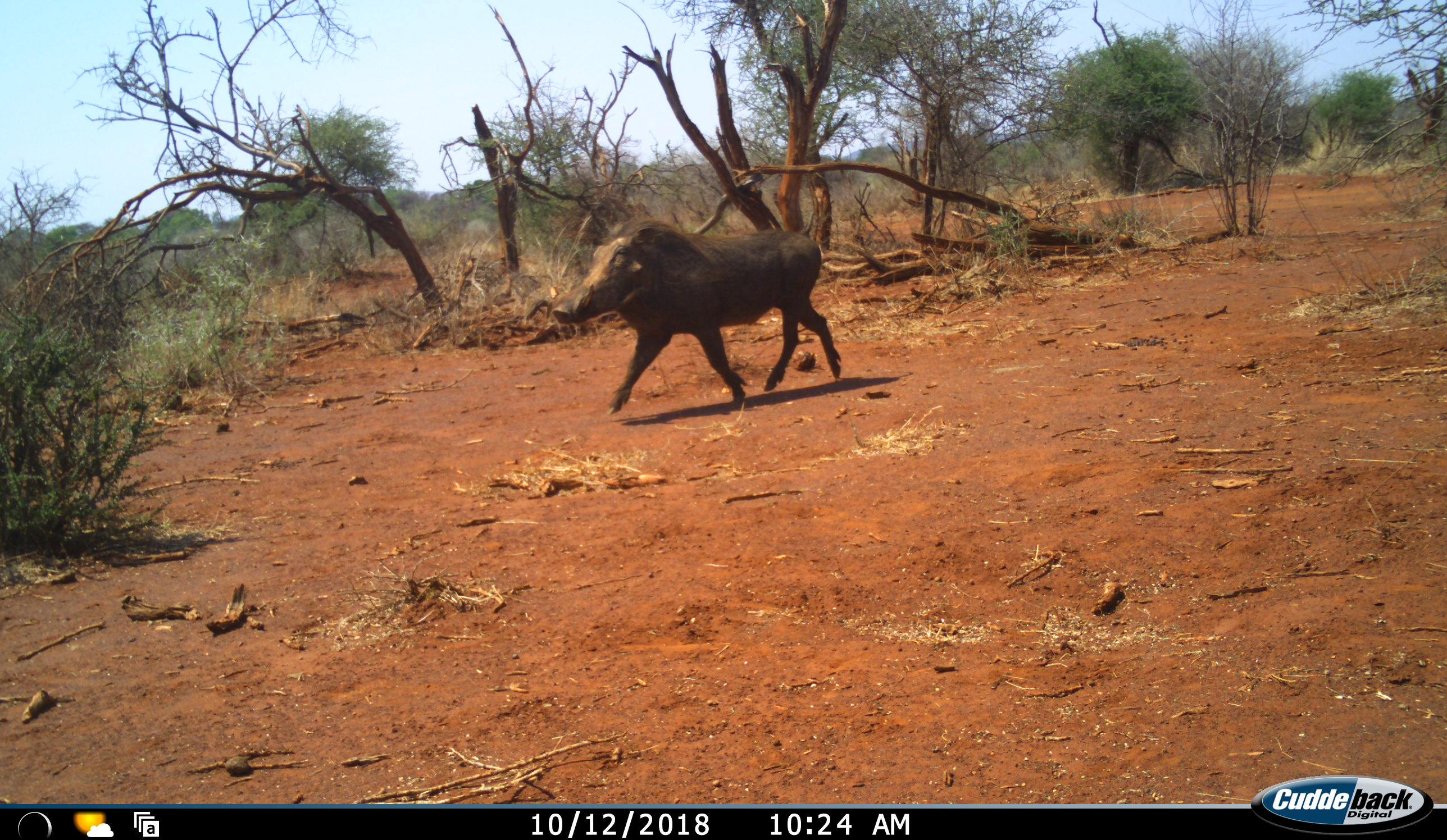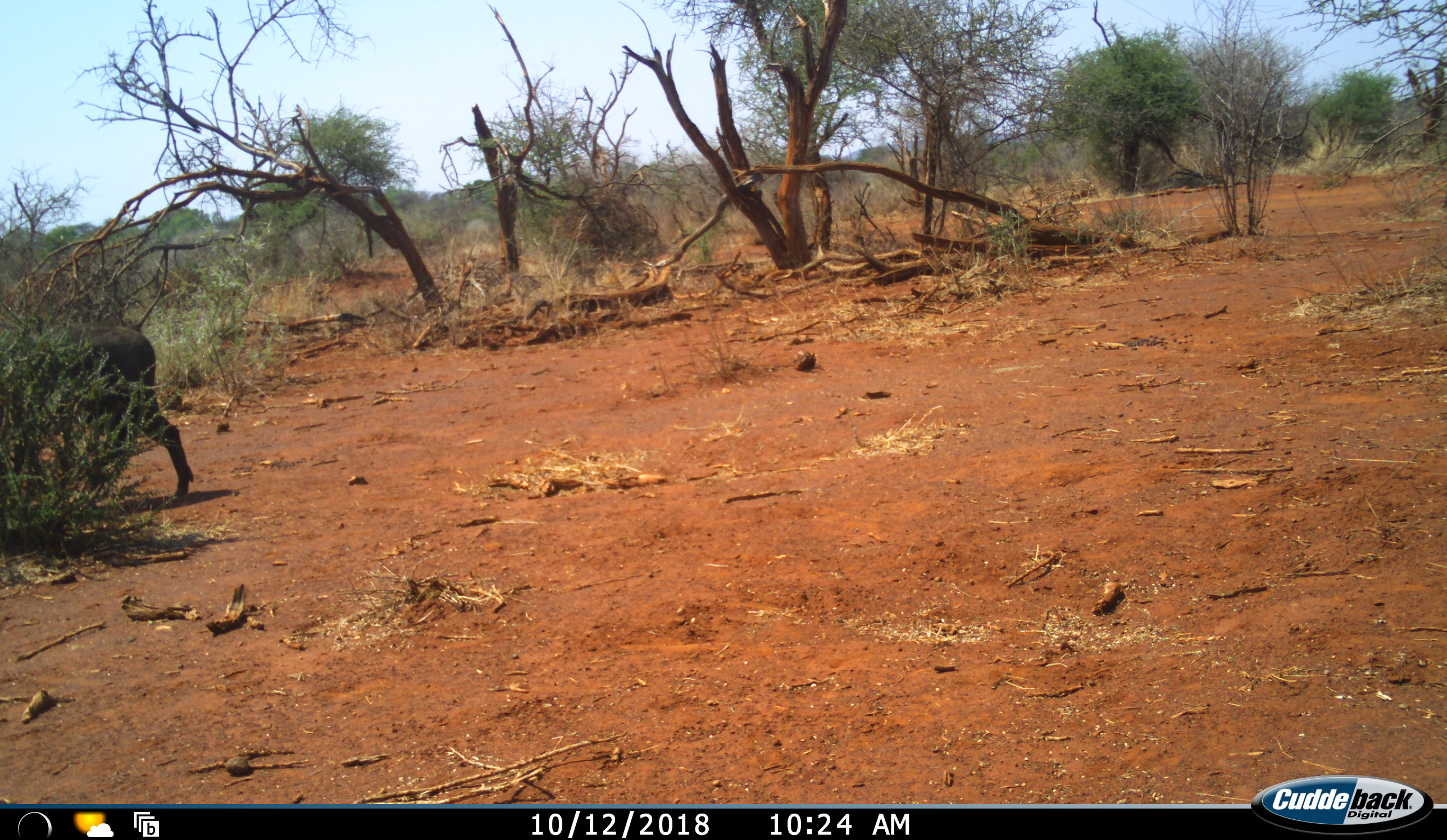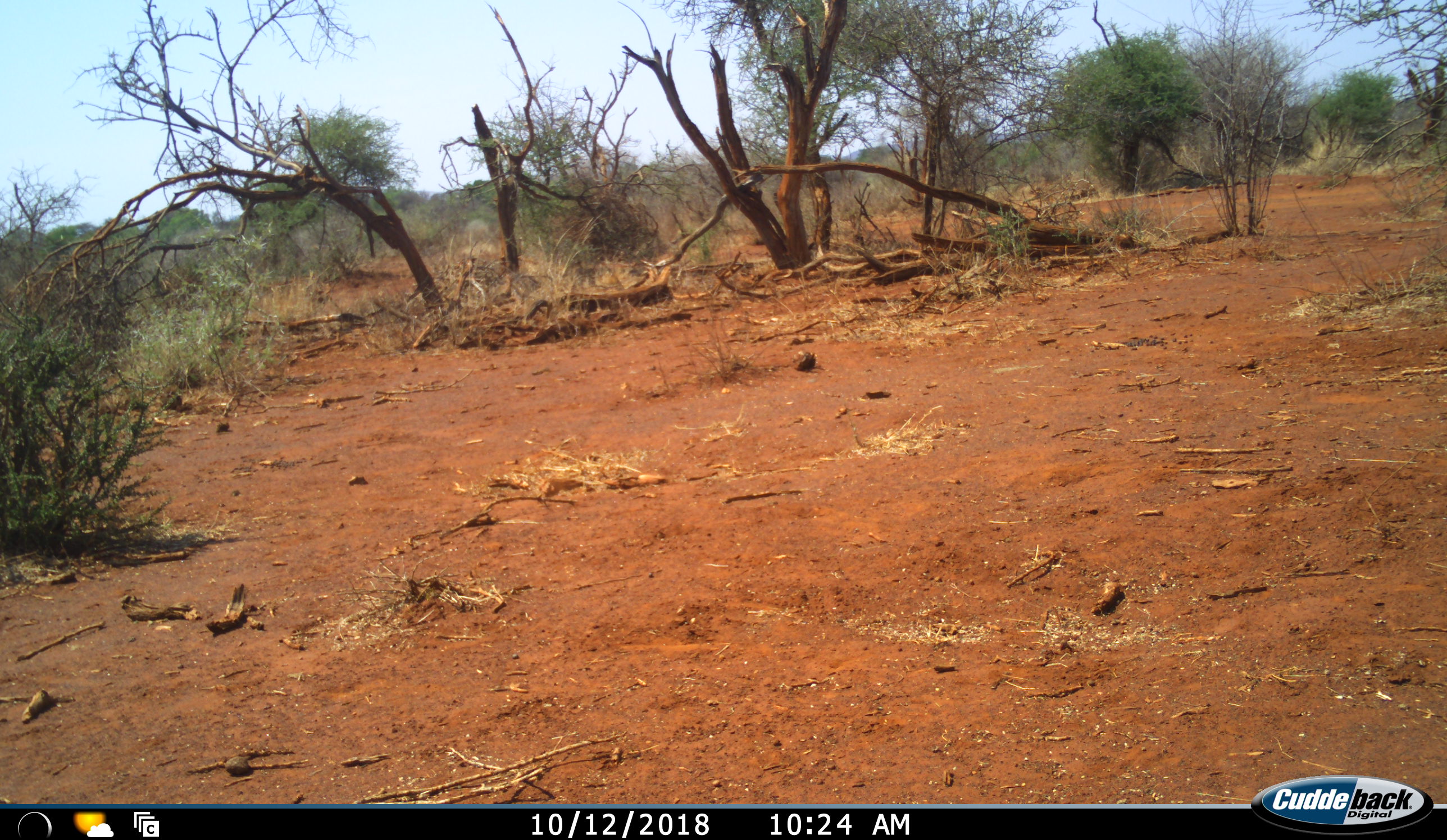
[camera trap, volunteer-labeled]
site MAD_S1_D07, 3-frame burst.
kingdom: Animalia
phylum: Chordata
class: Mammalia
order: Artiodactyla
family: Suidae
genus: Phacochoerus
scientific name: Phacochoerus africanus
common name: warthog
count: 1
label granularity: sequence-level